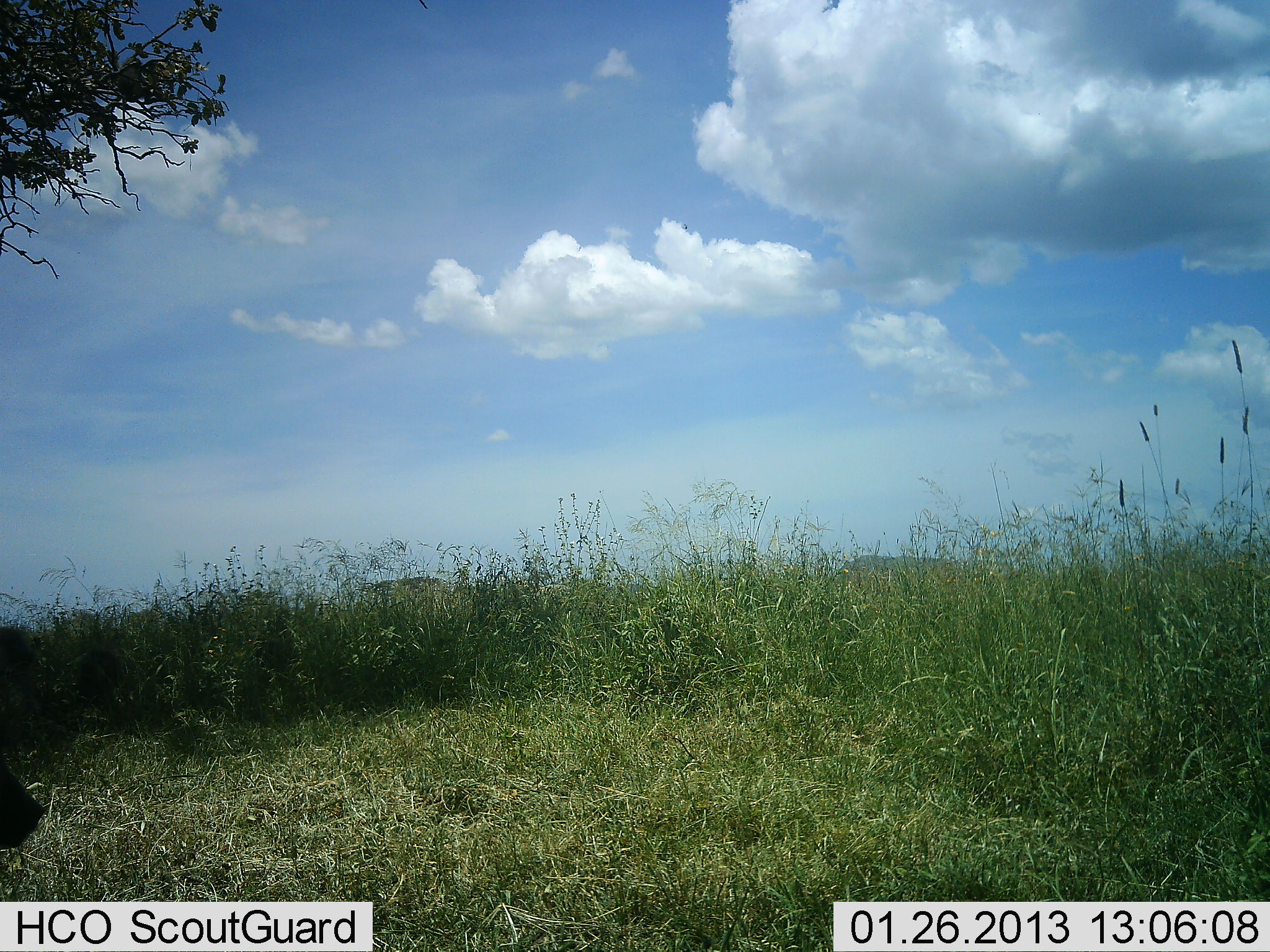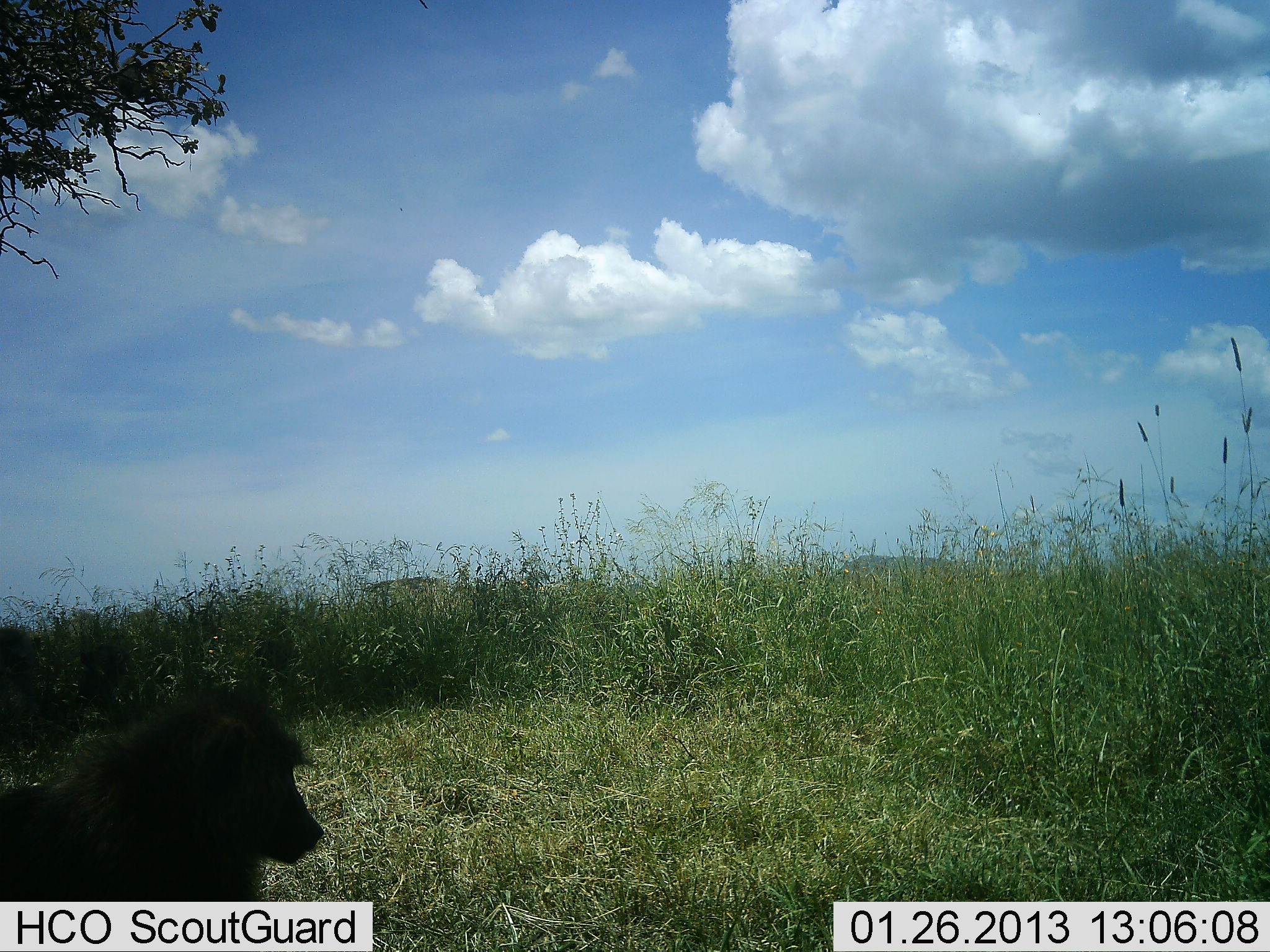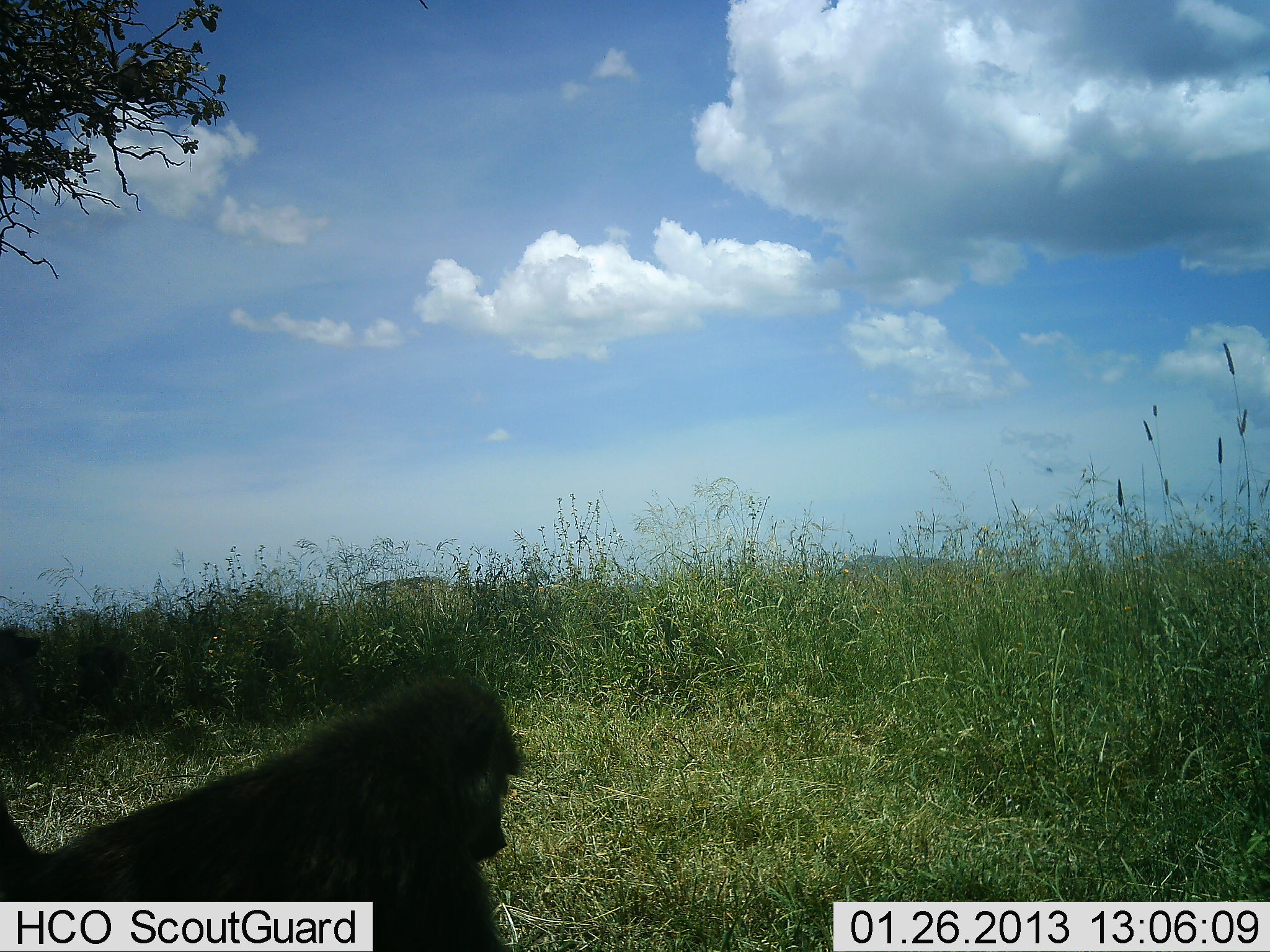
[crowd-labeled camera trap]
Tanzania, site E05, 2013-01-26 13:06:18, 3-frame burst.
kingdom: Animalia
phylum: Chordata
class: Mammalia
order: Primates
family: Cercopithecidae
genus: Papio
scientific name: Papio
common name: baboon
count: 1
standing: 17%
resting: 0%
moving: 90%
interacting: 0%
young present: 0%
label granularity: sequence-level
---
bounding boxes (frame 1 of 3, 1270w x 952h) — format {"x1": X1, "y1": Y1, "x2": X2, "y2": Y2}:
animal: {"x1": 0, "y1": 761, "x2": 43, "y2": 852}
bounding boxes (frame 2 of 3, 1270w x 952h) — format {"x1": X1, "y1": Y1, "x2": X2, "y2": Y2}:
animal: {"x1": 1, "y1": 684, "x2": 326, "y2": 903}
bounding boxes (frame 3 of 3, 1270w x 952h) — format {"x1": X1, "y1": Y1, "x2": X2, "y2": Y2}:
animal: {"x1": 1, "y1": 681, "x2": 525, "y2": 952}